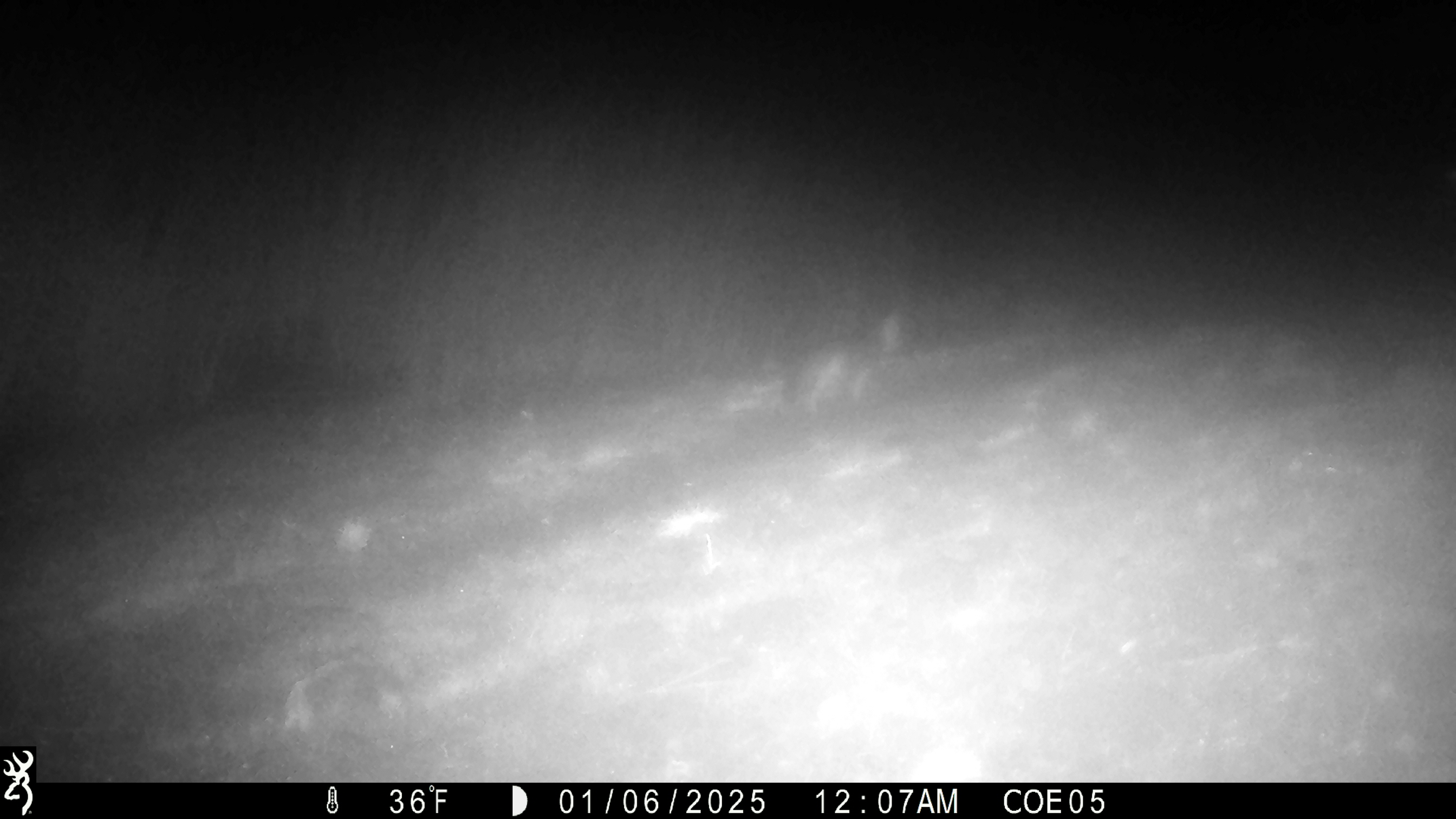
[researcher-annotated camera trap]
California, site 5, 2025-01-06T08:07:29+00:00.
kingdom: Animalia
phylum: Chordata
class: Mammalia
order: Carnivora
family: Canidae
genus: Urocyon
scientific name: Urocyon cinereoargenteus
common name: gray fox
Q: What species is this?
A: Gray fox (Urocyon cinereoargenteus).